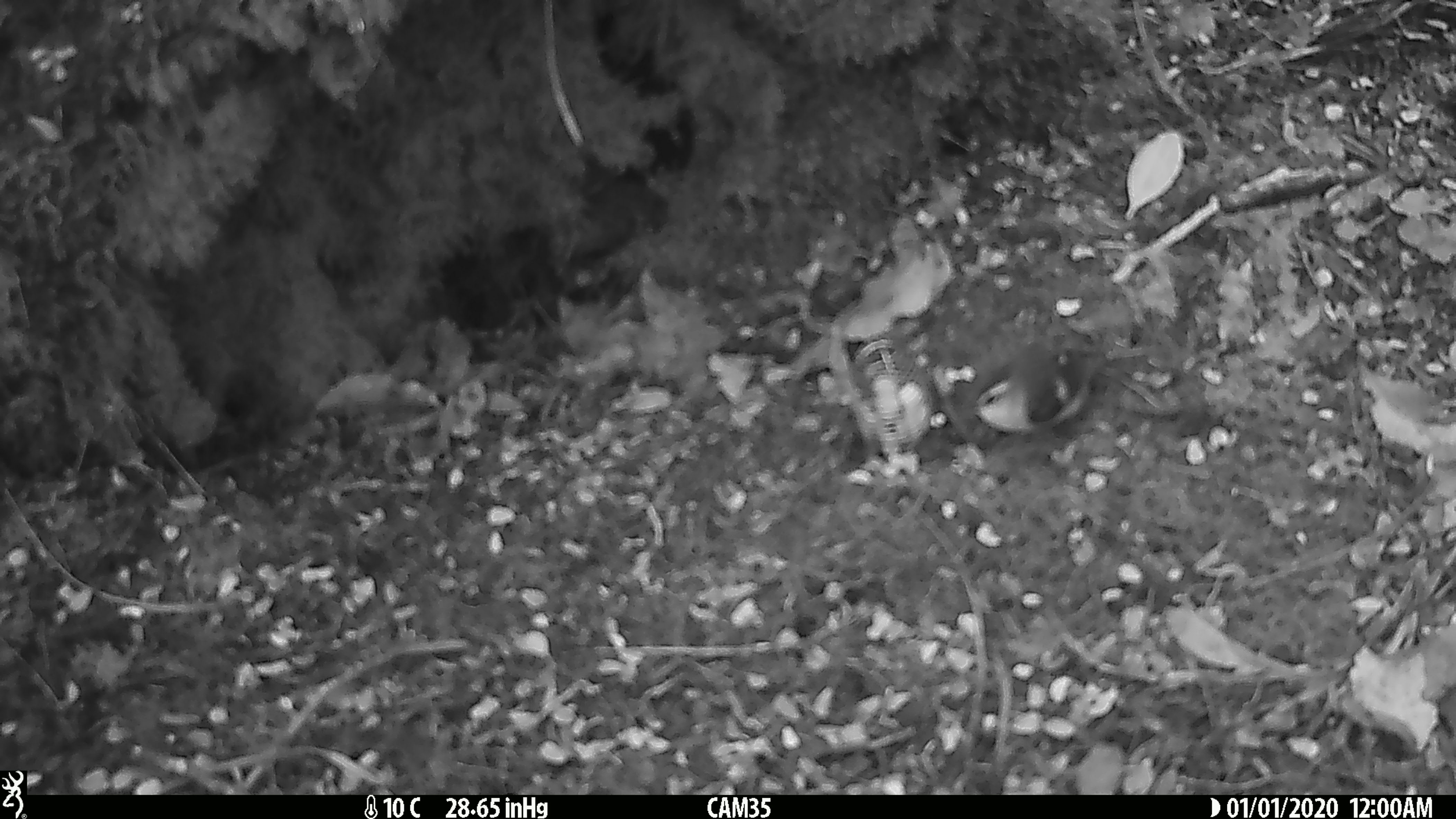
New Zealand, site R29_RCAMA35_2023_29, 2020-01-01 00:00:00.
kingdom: Animalia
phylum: Chordata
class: Aves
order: Passeriformes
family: Acanthisittidae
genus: Acanthisitta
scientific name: Acanthisitta chloris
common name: rifleman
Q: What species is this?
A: Rifleman (Acanthisitta chloris).